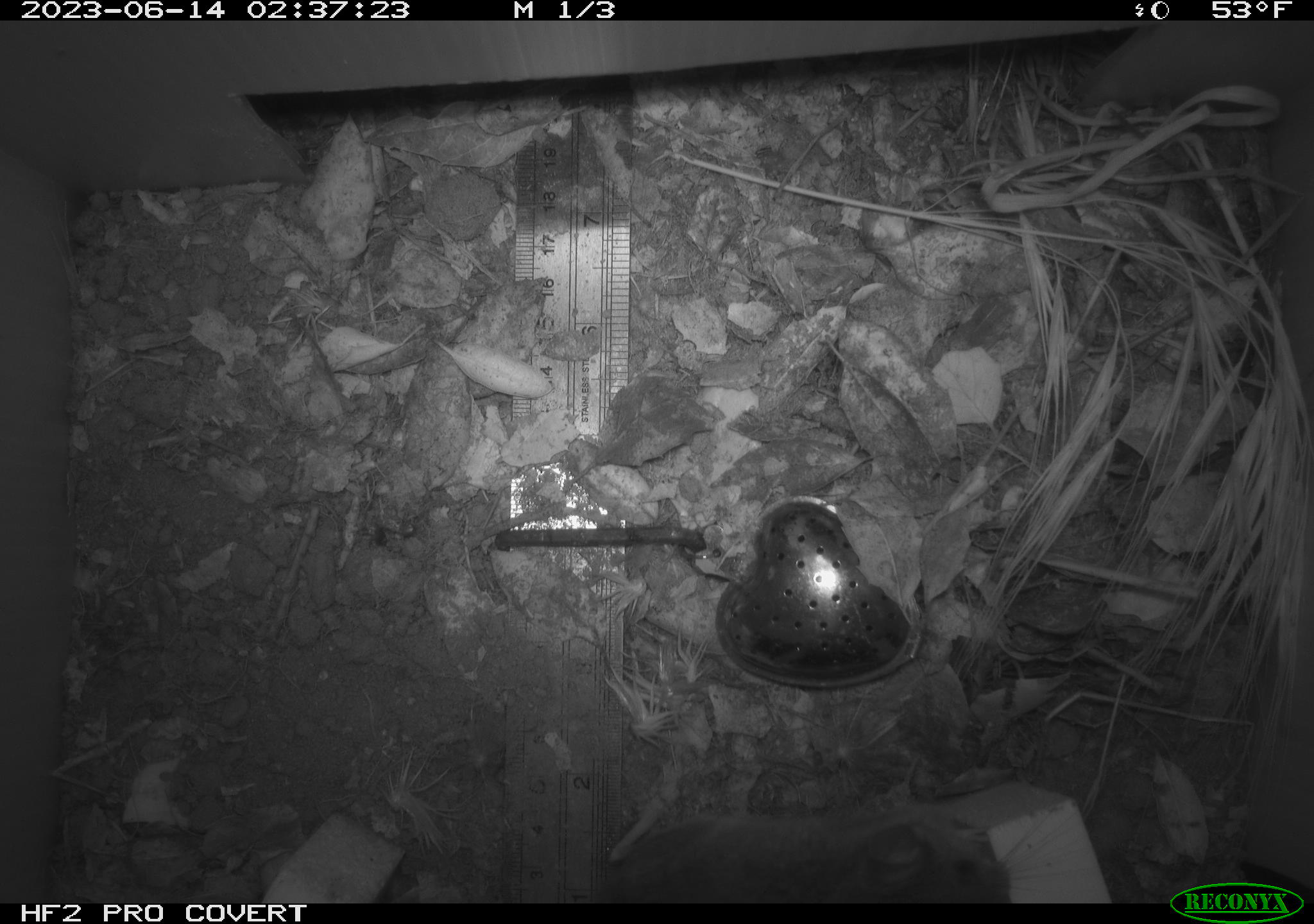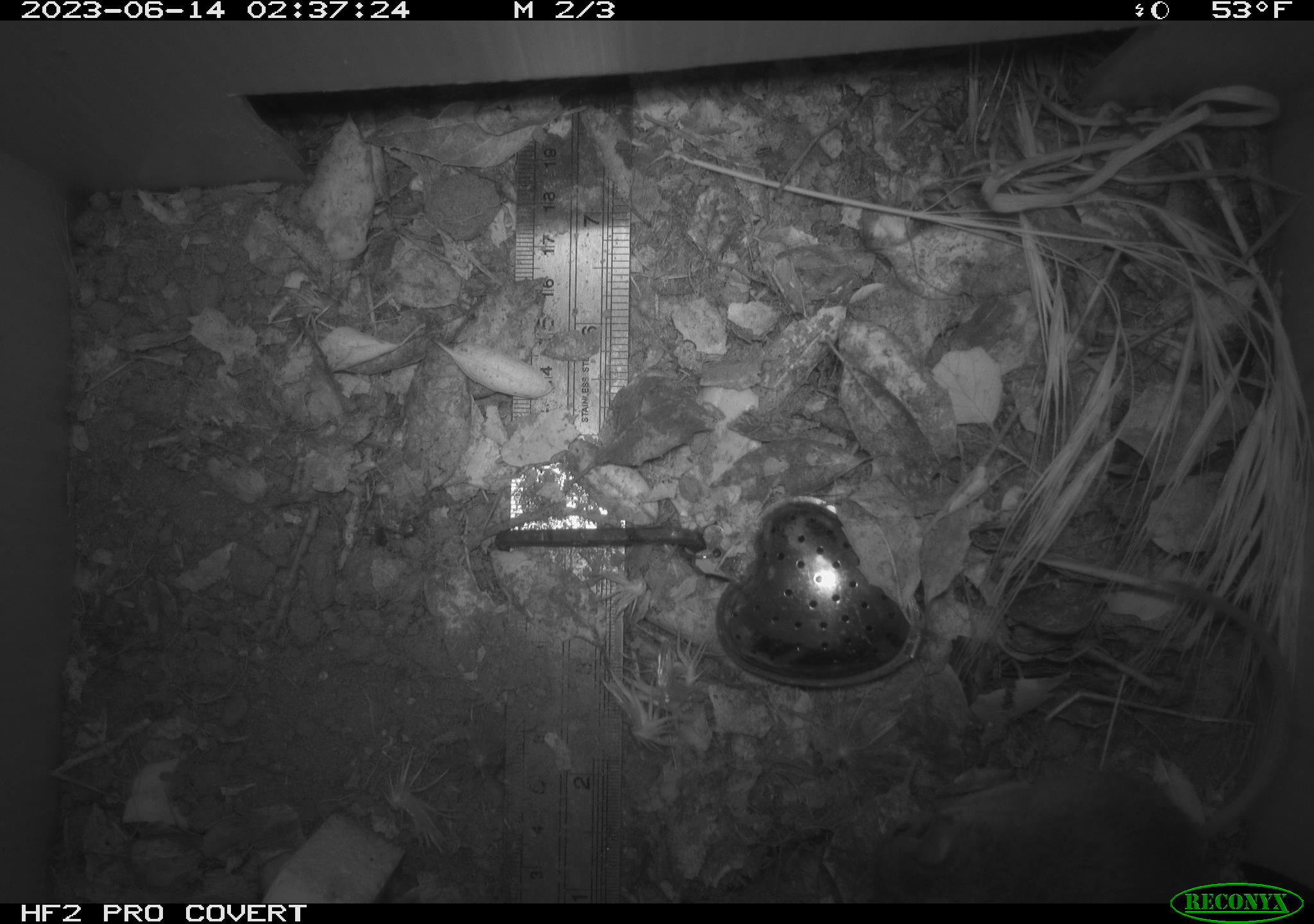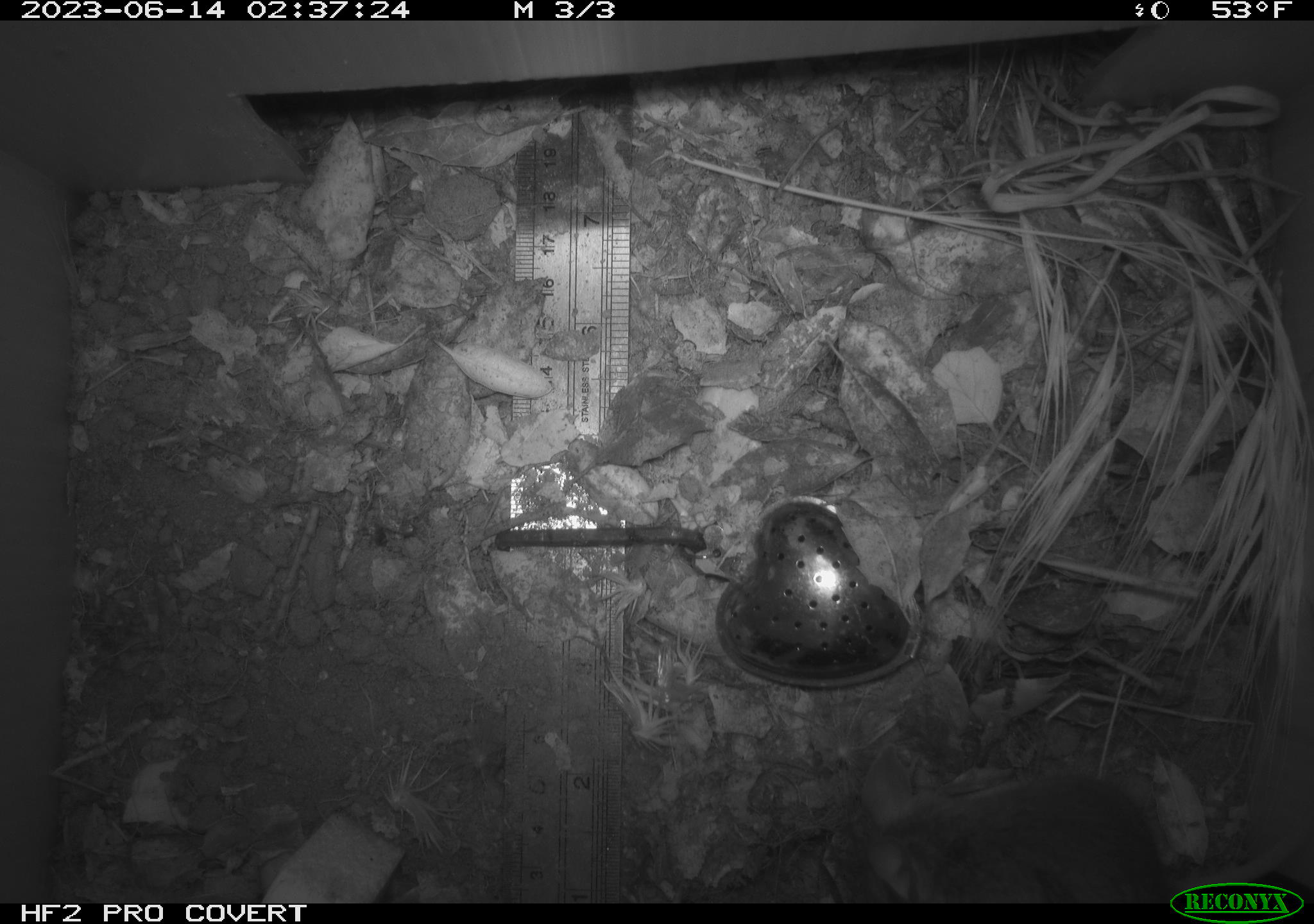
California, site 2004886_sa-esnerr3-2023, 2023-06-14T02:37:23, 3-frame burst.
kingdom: Animalia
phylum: Chordata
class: Mammalia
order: Rodentia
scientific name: Rodentia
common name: mouse species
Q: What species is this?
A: Mouse species (Rodentia).